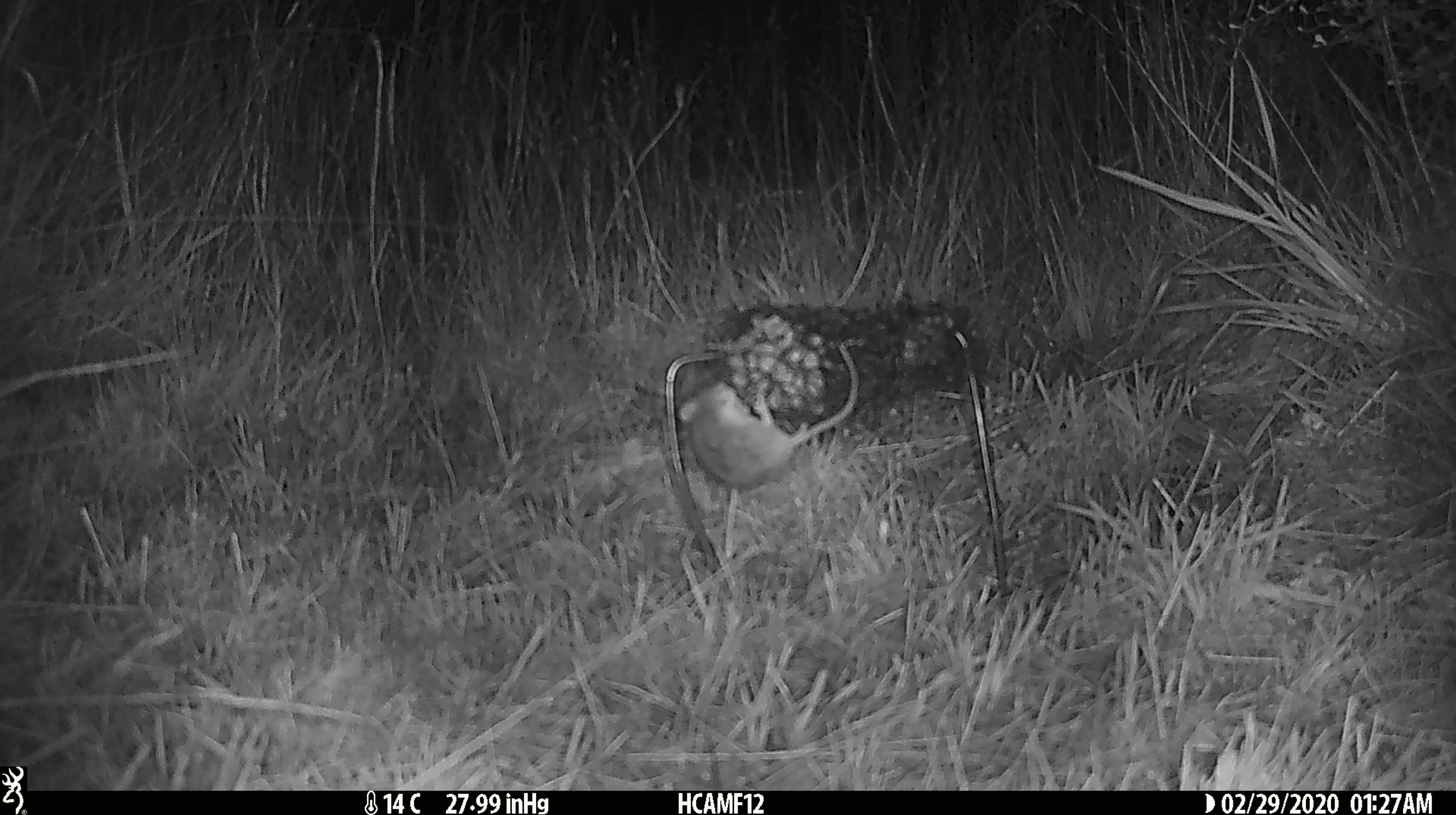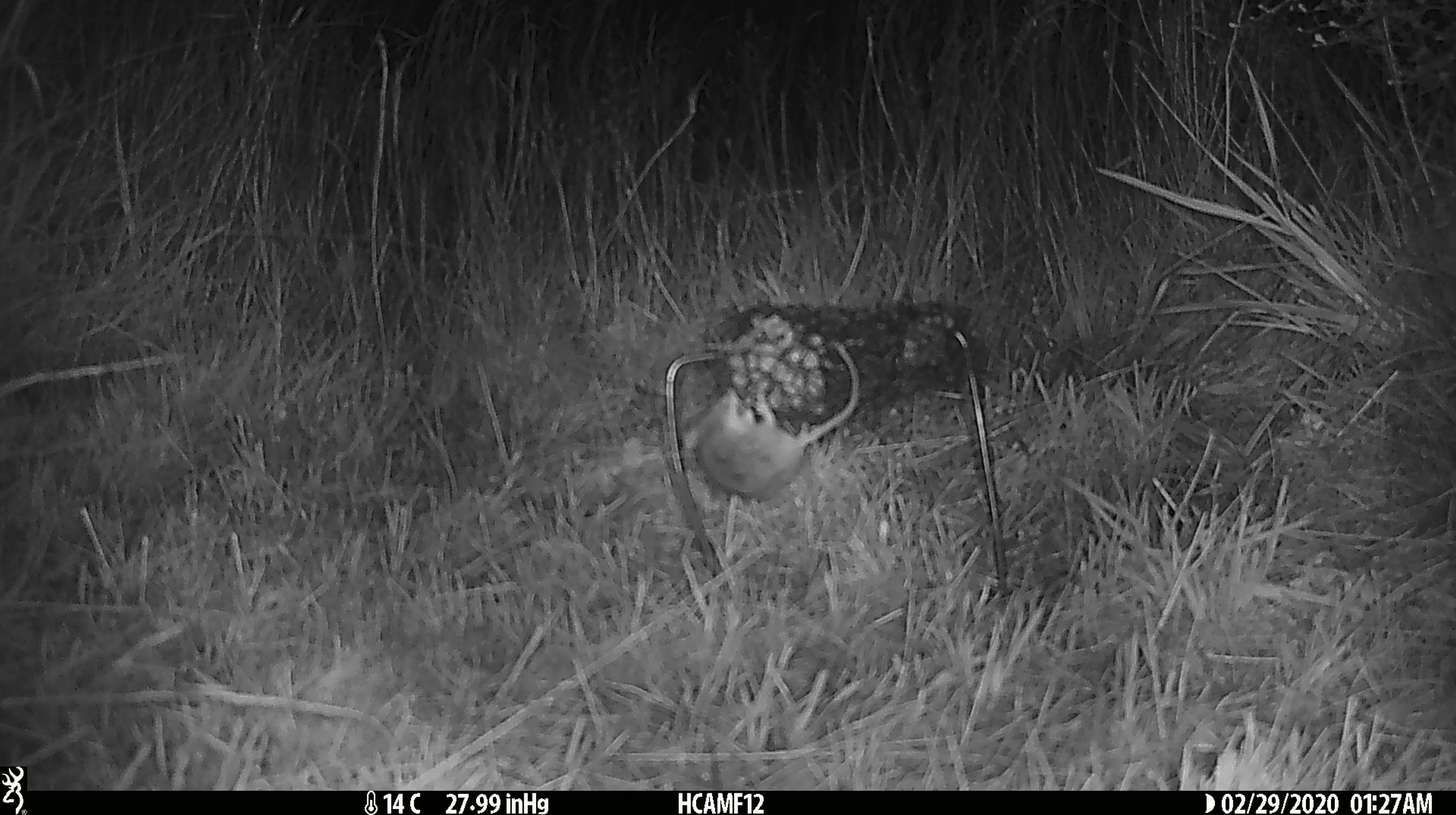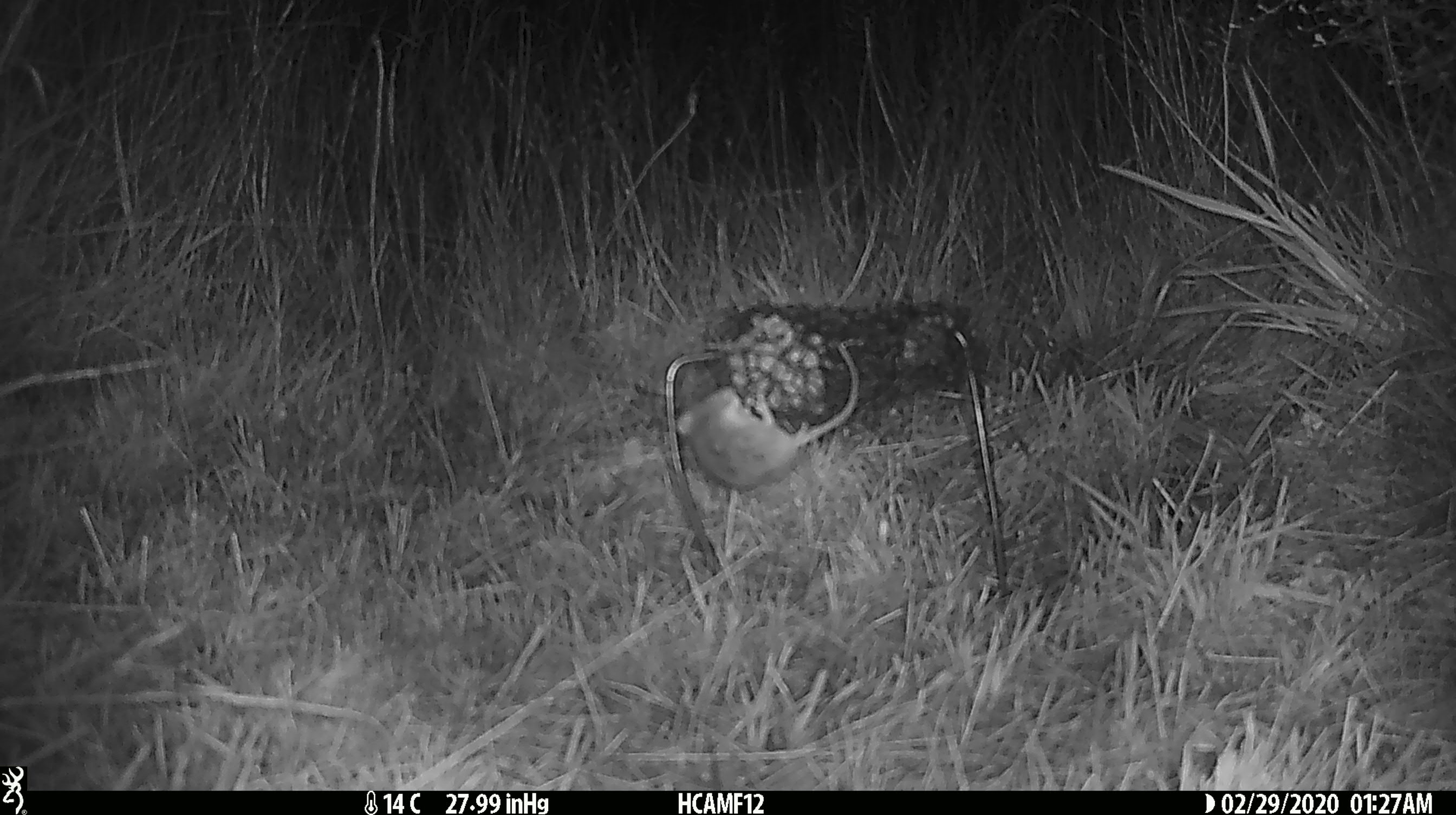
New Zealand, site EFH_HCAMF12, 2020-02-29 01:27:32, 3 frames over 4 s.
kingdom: Animalia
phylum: Chordata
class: Mammalia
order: Rodentia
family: Muridae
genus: Mus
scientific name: Mus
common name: mouse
Mouse (Mus).